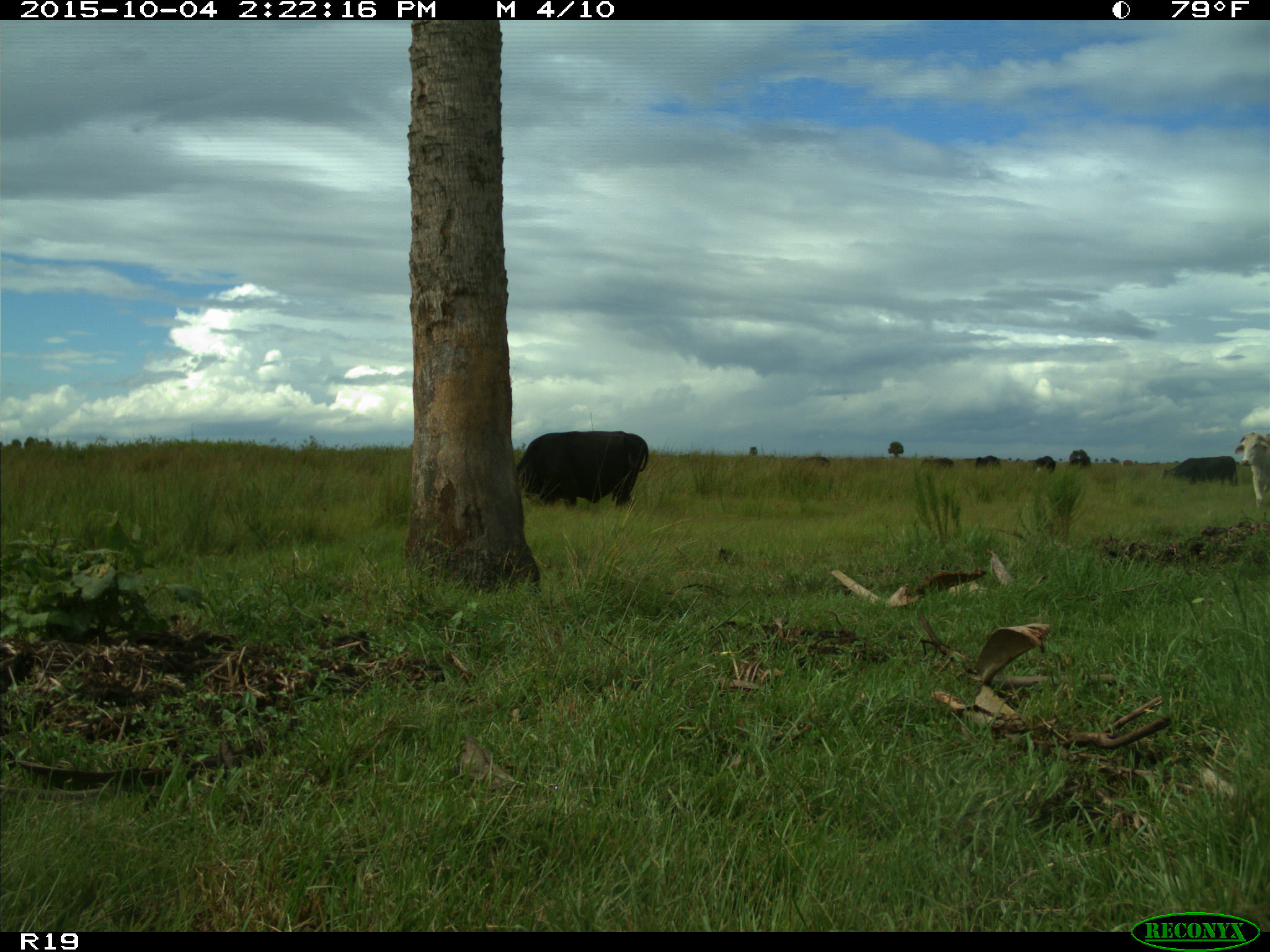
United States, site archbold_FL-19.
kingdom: Animalia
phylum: Chordata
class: Mammalia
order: Artiodactyla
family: Bovidae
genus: Bos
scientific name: Bos taurus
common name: domestic cow